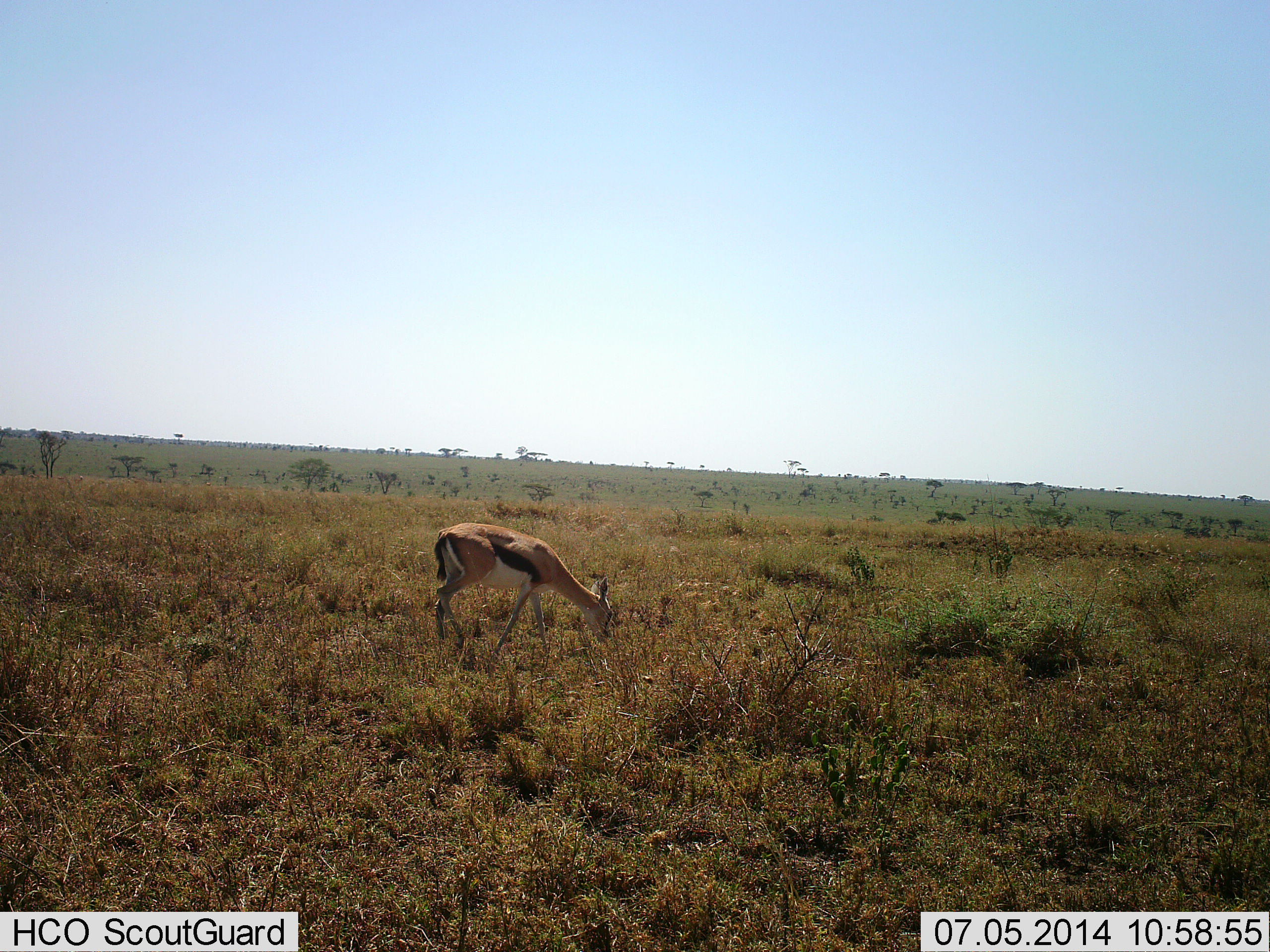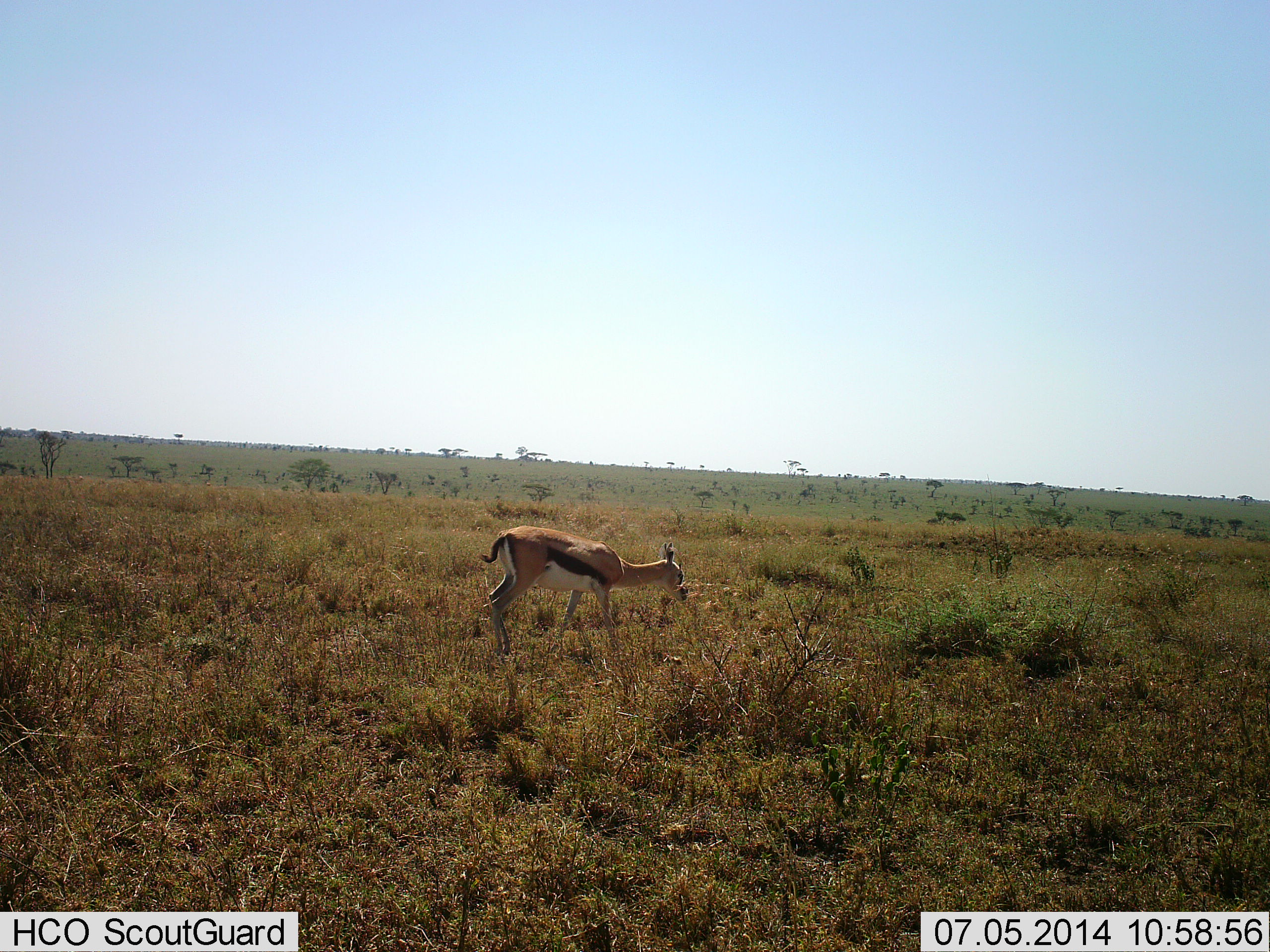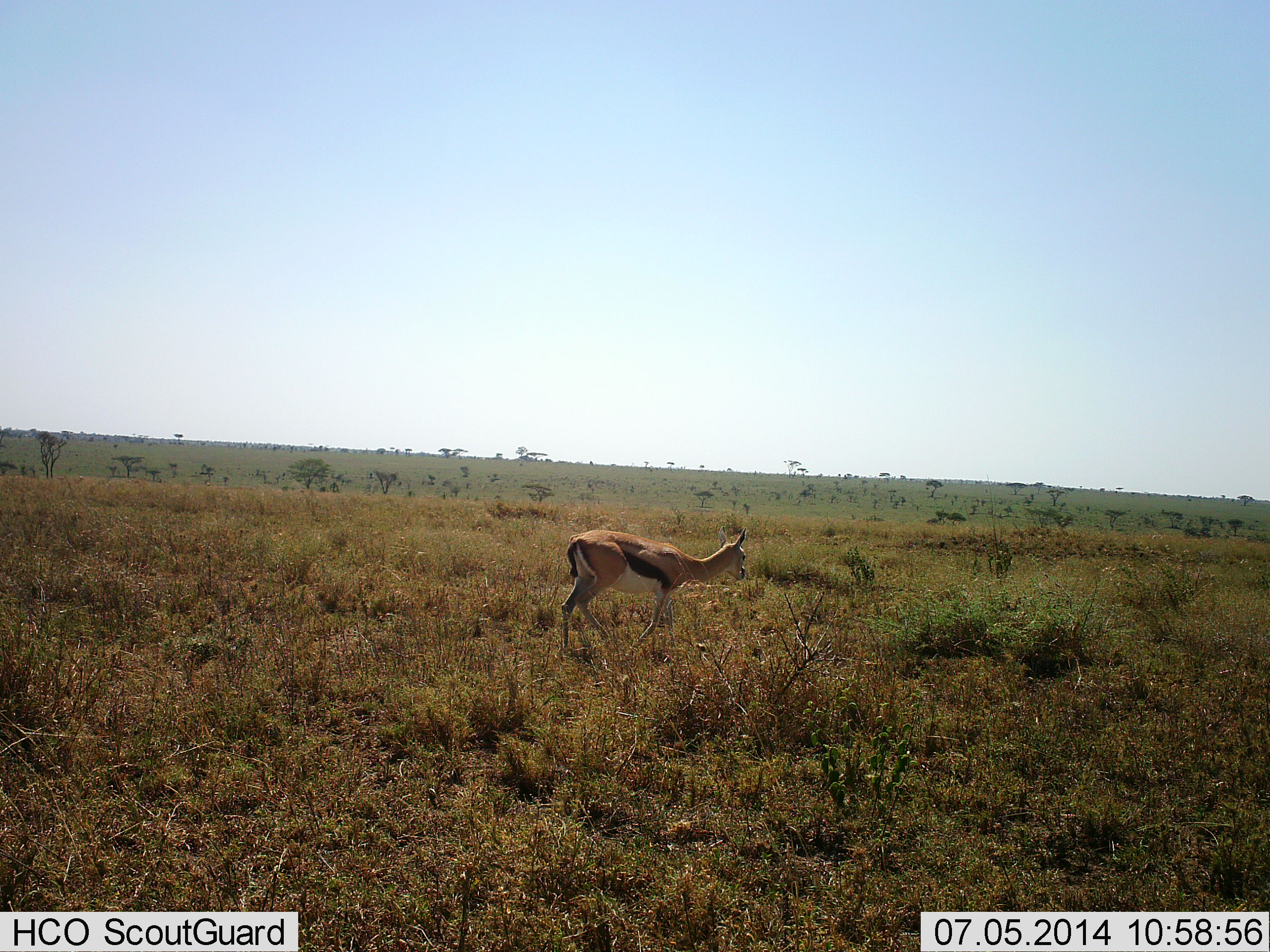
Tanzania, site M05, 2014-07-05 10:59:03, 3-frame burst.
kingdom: Animalia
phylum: Chordata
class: Mammalia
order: Artiodactyla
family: Bovidae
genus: Eudorcas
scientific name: Eudorcas thomsonii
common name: thomson's gazelle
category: gazellethomsons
Gazellethomsons (thomson's gazelle) (Eudorcas thomsonii), count 1. Behavior (volunteer vote fractions): standing 20%, resting 0%, moving 70%, interacting 0%. Young present (vote fraction): 0%. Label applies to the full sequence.